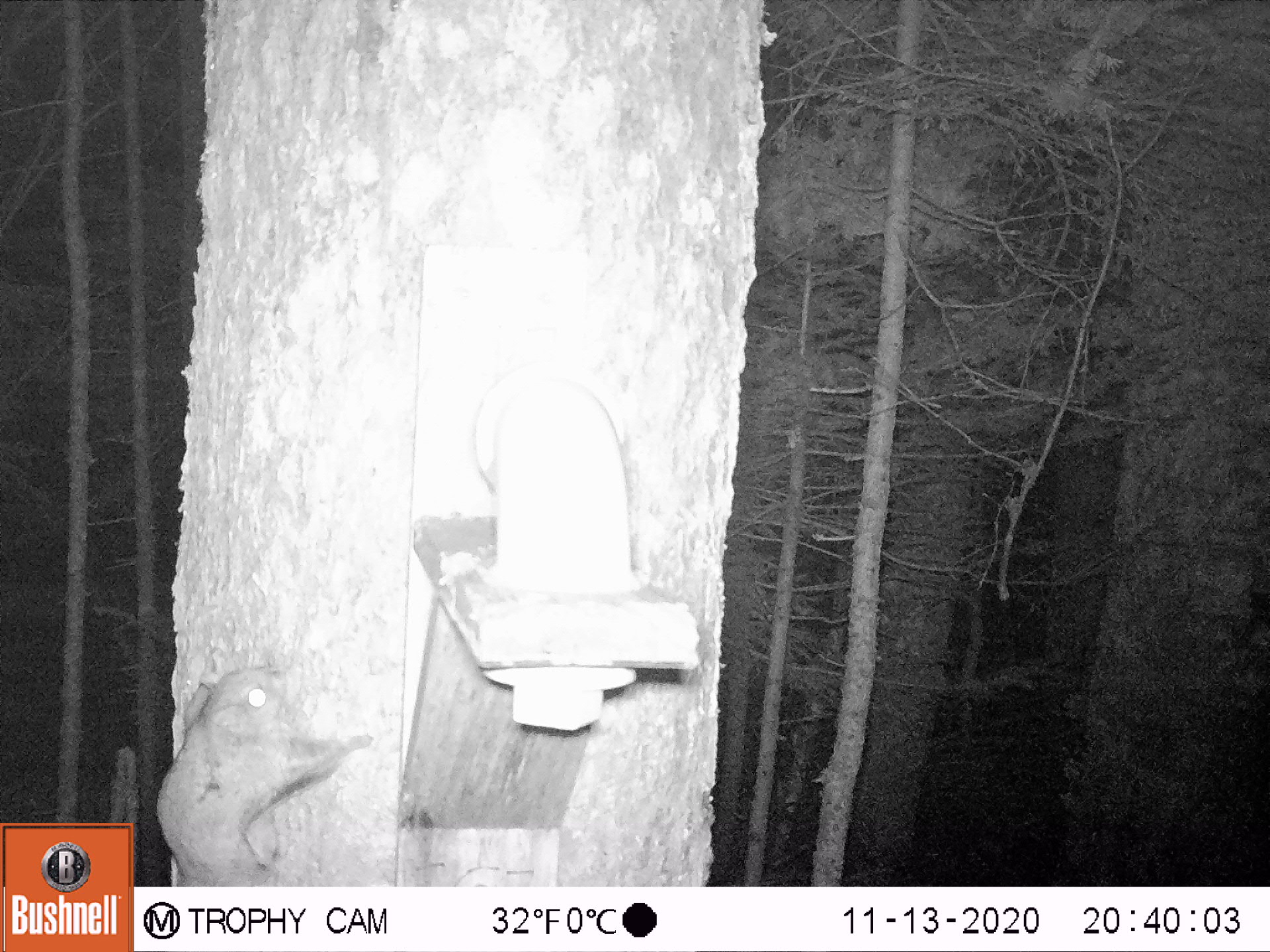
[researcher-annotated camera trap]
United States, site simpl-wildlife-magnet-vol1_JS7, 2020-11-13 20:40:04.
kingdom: Animalia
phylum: Chordata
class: Mammalia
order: Rodentia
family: Sciuridae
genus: Glaucomys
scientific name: Glaucomys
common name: flying squirrel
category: flying squirrel sp.